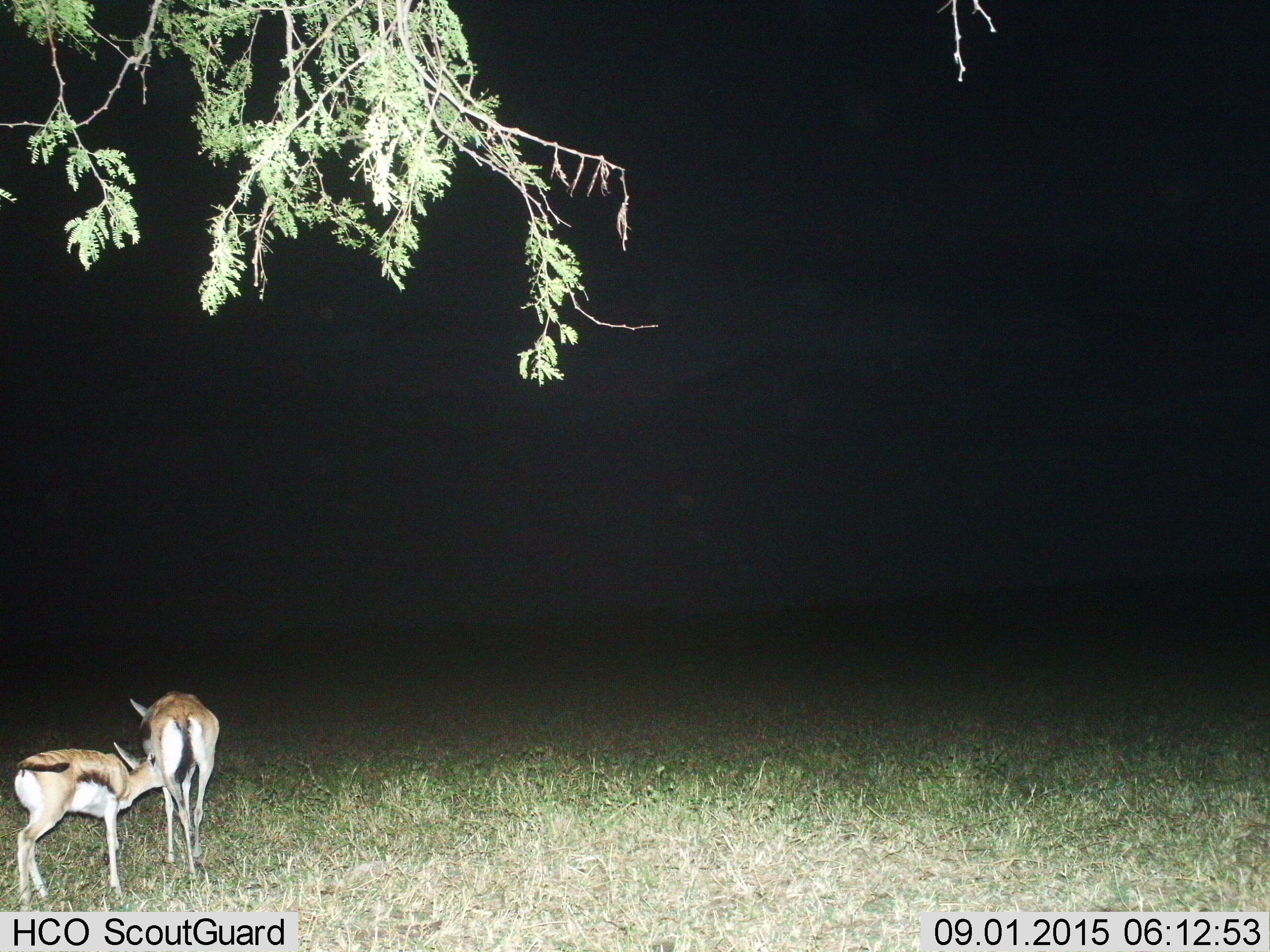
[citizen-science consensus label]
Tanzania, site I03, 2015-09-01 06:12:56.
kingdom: Animalia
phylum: Chordata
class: Mammalia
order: Artiodactyla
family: Bovidae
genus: Eudorcas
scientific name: Eudorcas thomsonii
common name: thomson's gazelle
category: gazellethomsons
Gazellethomsons (thomson's gazelle) (Eudorcas thomsonii), count 2. Behavior (volunteer vote fractions): standing 75%, resting 0%, moving 12%, interacting 75%. Young present (vote fraction): 88%. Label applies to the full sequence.